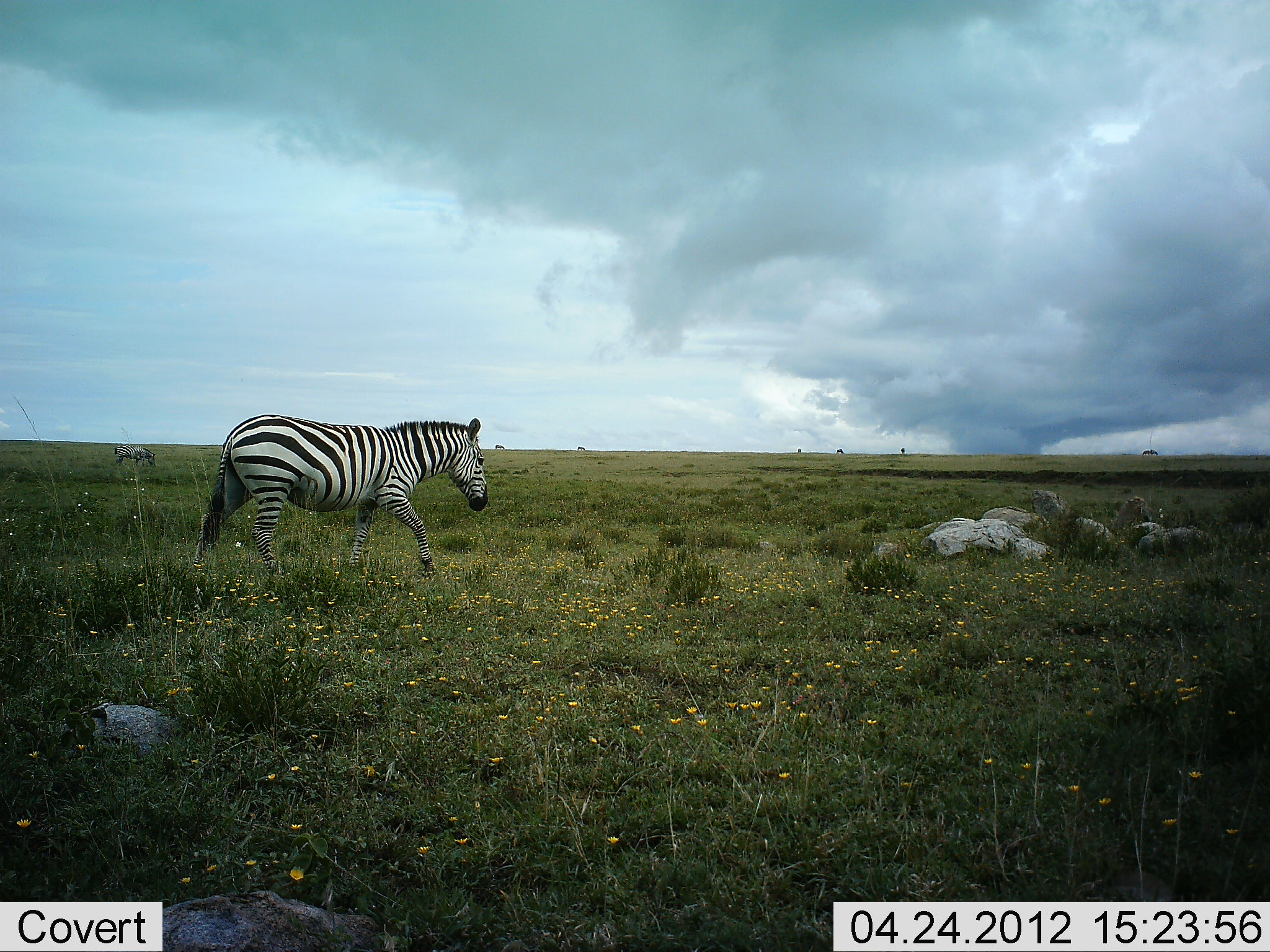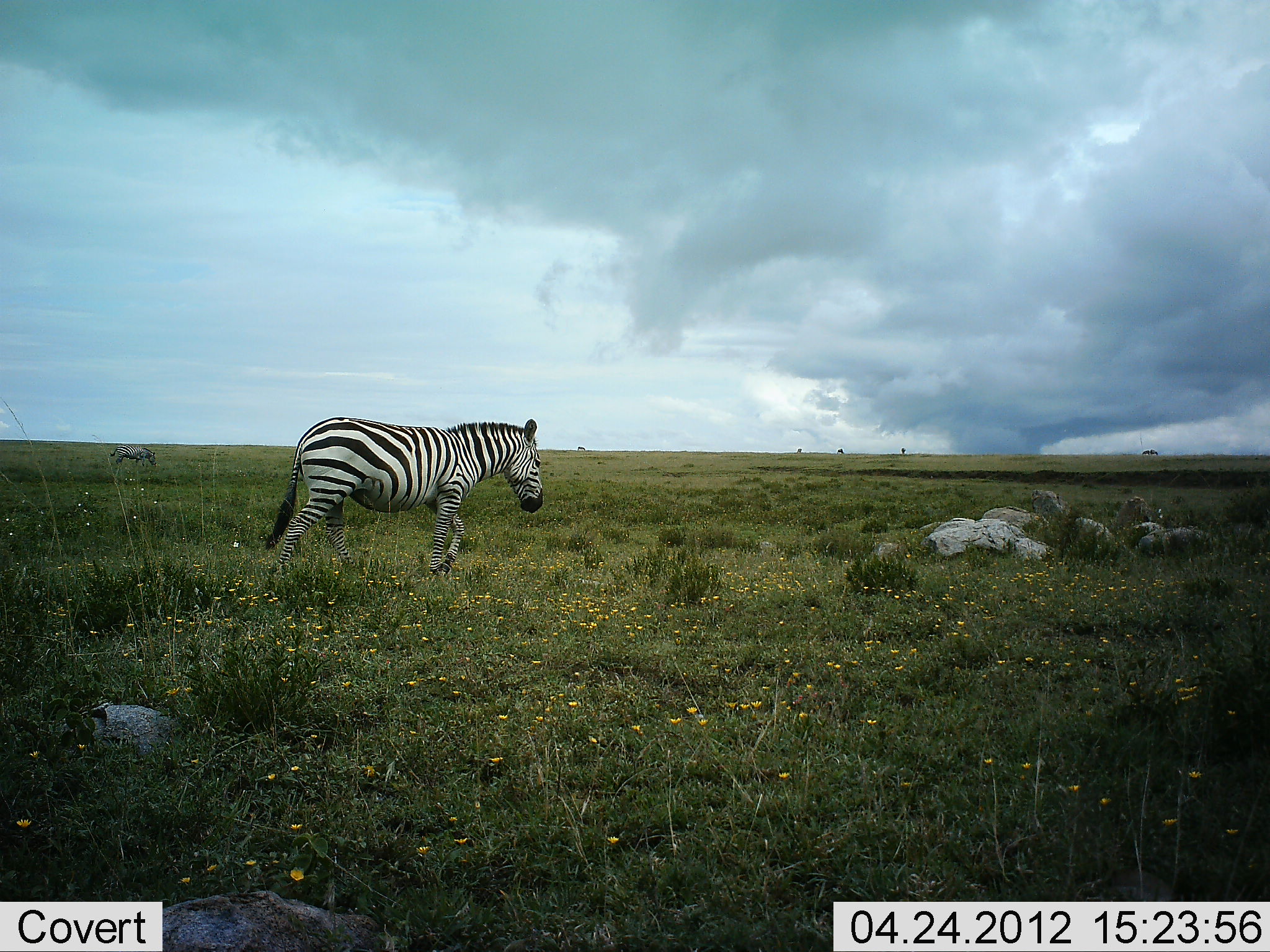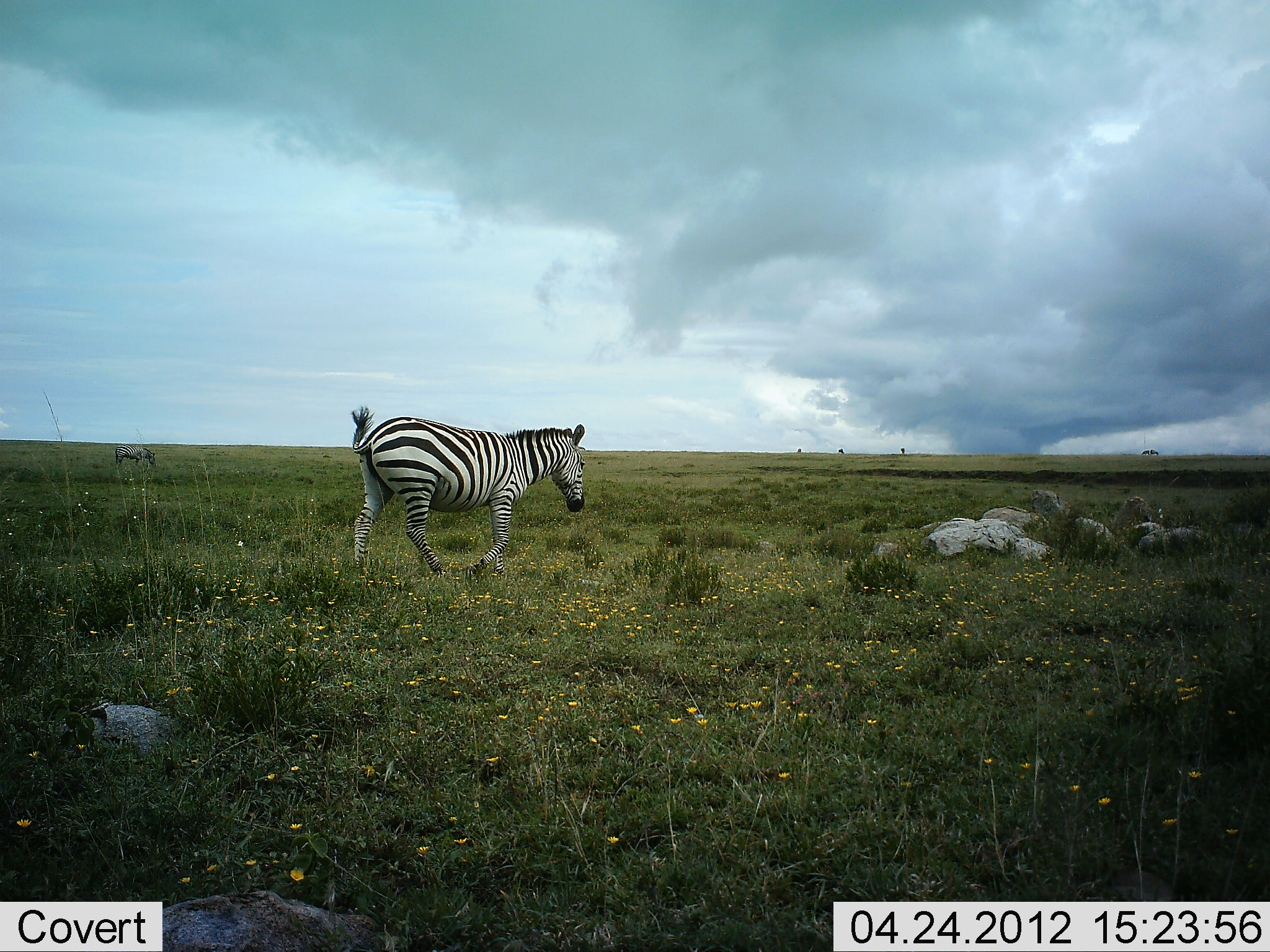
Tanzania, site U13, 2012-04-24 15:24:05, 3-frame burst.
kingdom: Animalia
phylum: Chordata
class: Mammalia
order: Perissodactyla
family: Equidae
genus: Equus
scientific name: Equus quagga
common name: plains zebra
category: zebra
Zebra (plains zebra) (Equus quagga), count 1. Behavior (volunteer vote fractions): standing 12%, resting 0%, moving 100%, interacting 0%. Young present (vote fraction): 0%. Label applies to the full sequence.